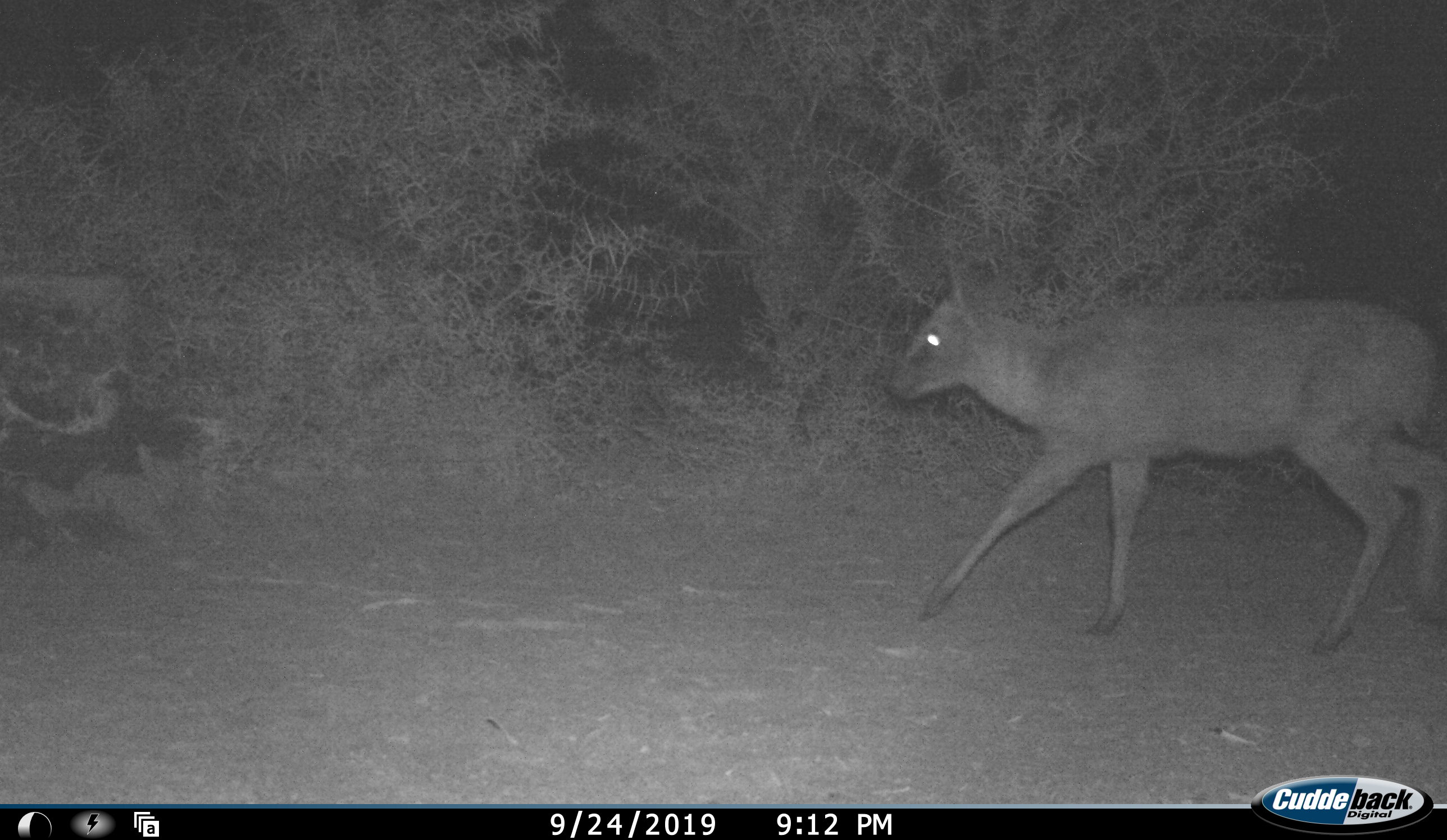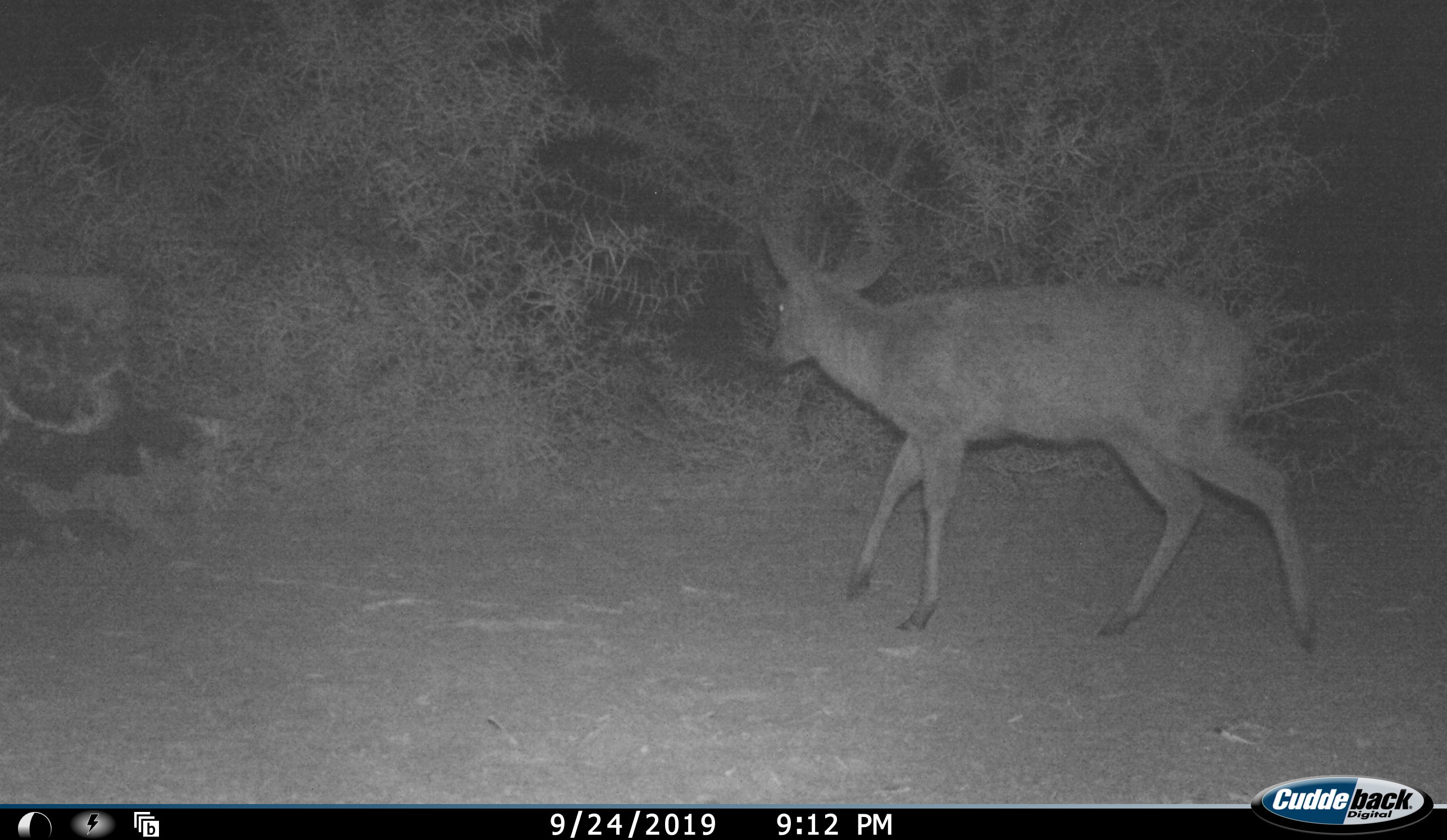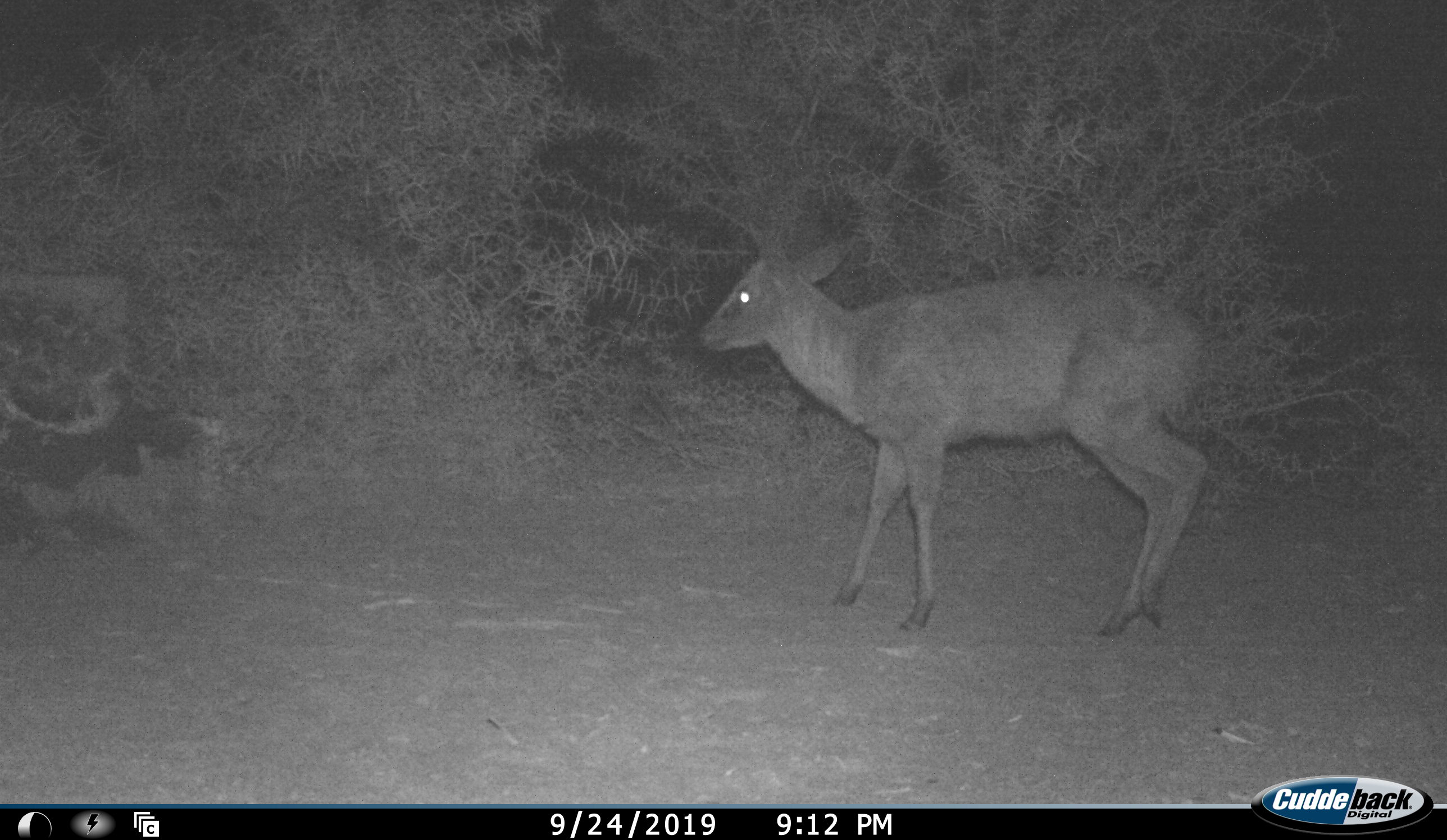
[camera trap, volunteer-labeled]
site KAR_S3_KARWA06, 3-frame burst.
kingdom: Animalia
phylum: Chordata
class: Mammalia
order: Artiodactyla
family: Bovidae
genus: Sylvicapra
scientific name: Sylvicapra grimmia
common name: common duiker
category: duikercommongrey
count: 1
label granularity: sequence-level